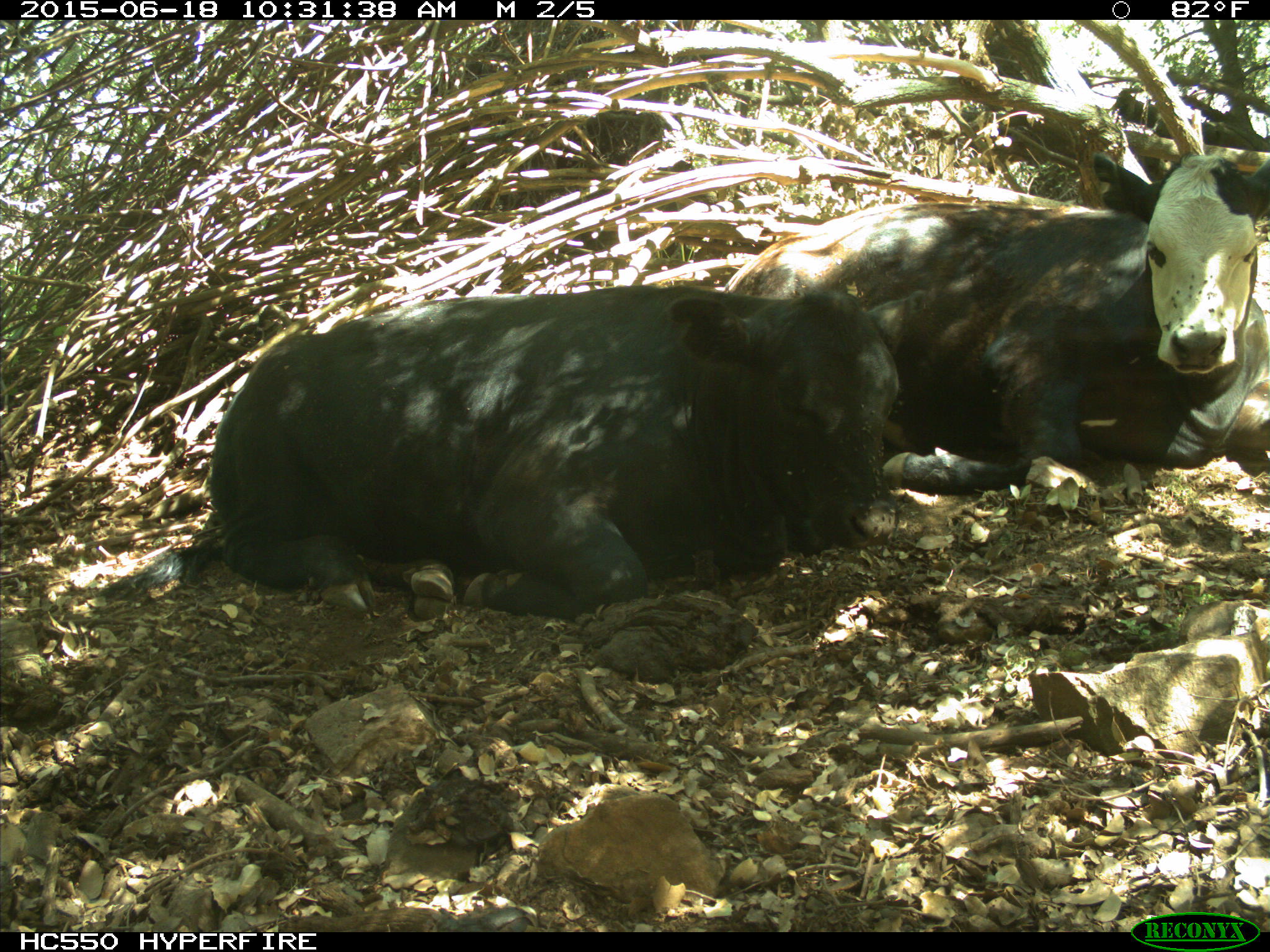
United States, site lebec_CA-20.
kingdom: Animalia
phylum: Chordata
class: Mammalia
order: Artiodactyla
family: Bovidae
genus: Bos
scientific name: Bos taurus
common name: domestic cow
Bos taurus (domestic cow).